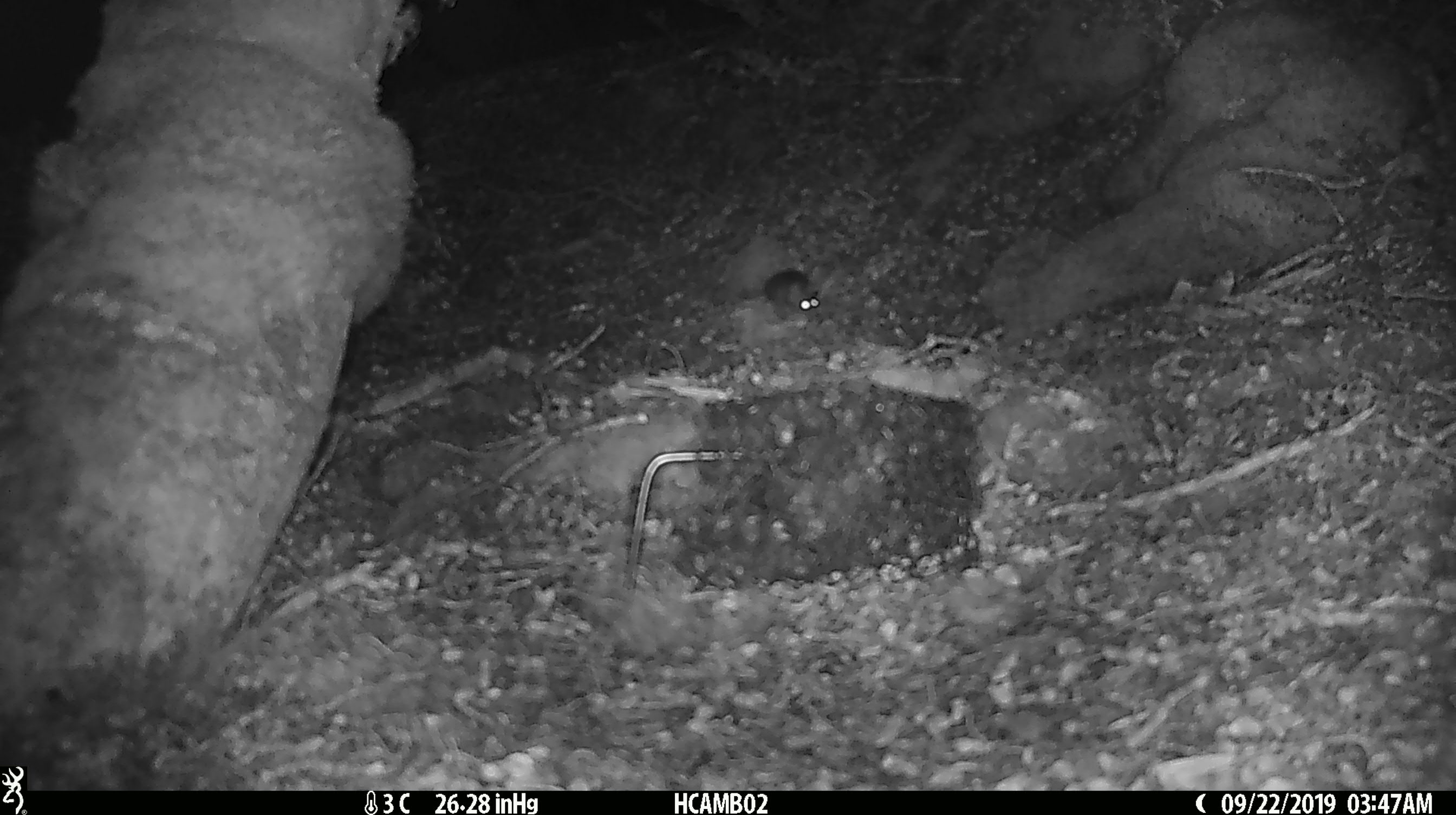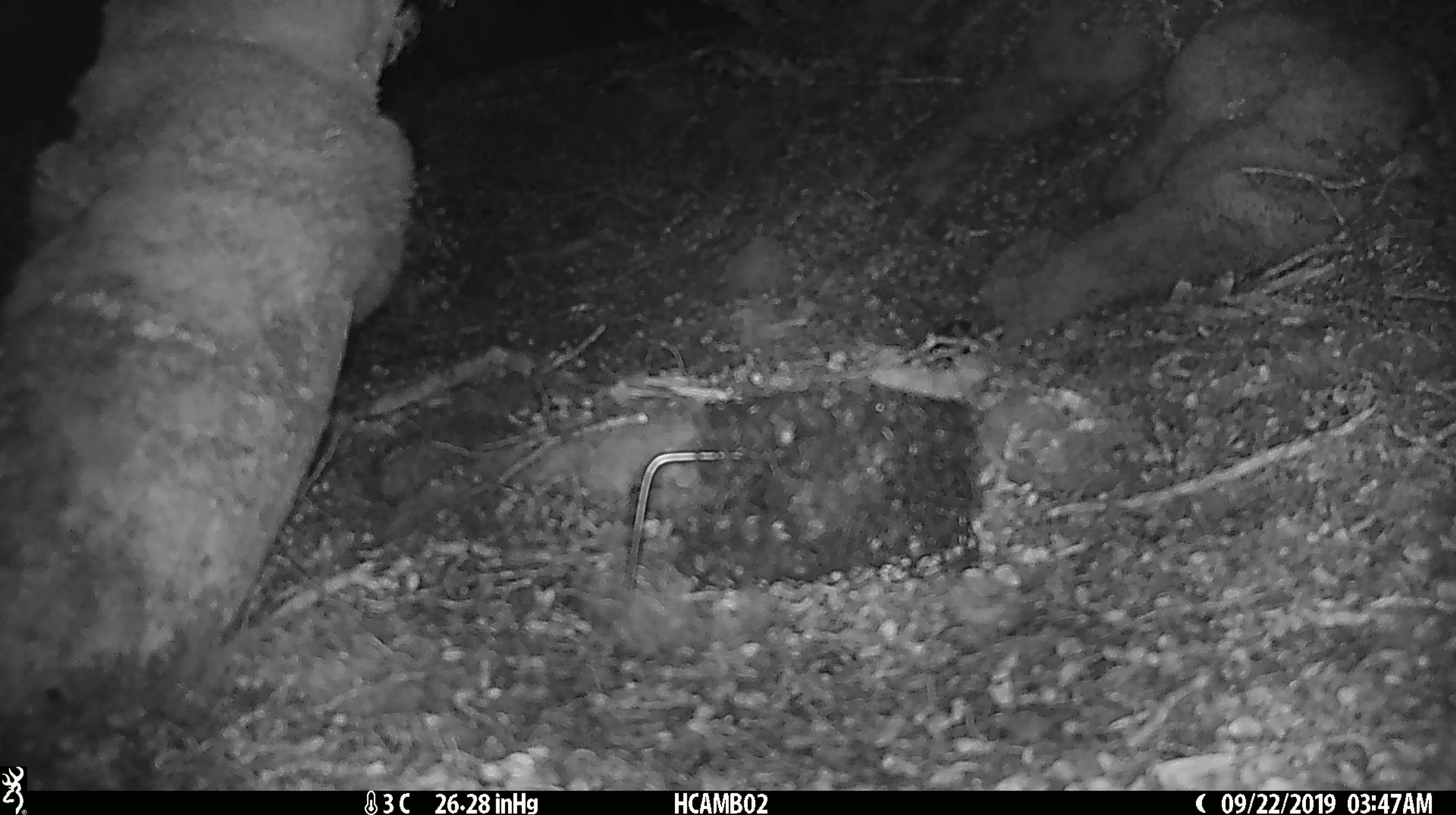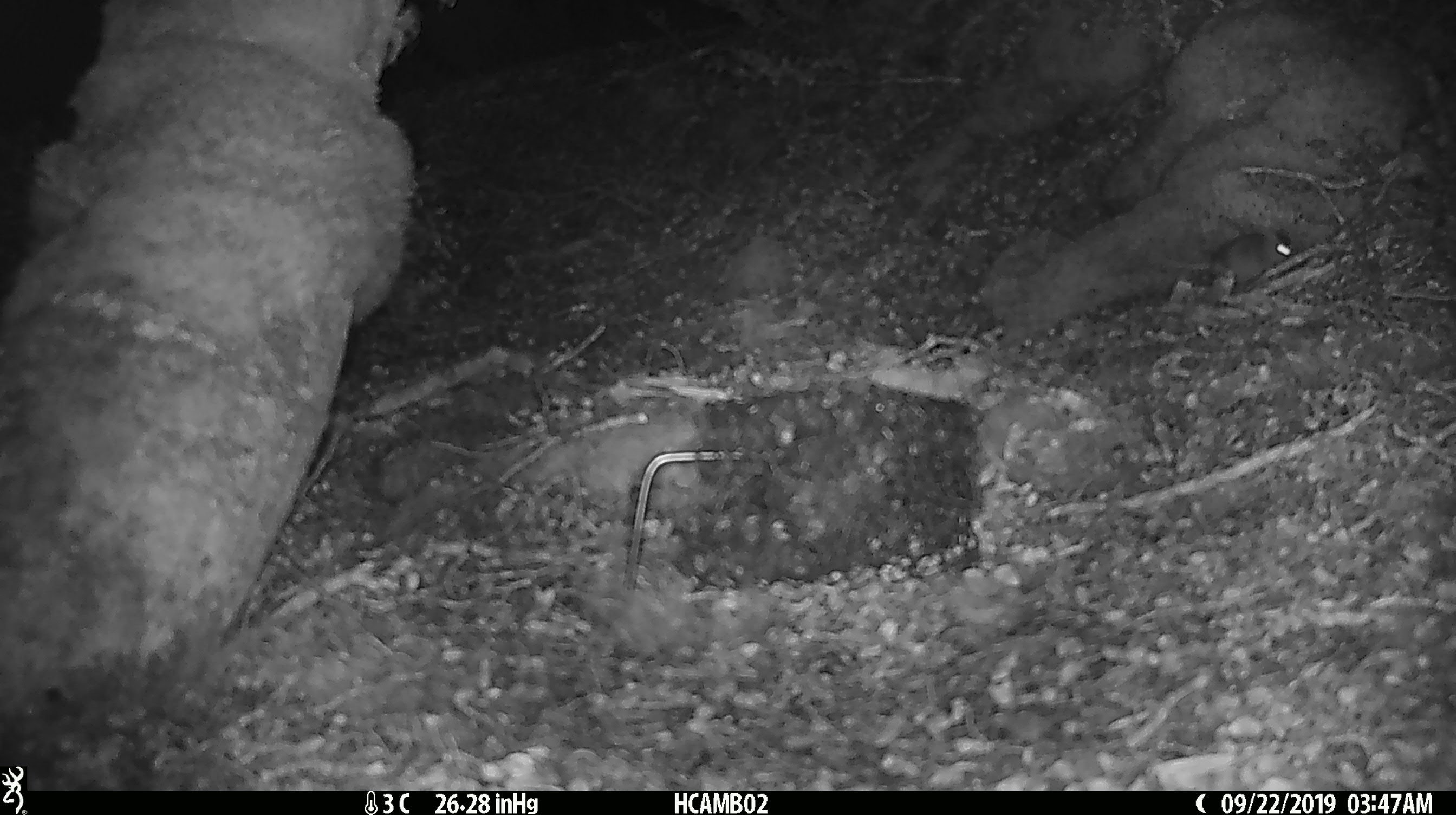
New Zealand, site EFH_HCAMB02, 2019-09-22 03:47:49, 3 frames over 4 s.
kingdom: Animalia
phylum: Chordata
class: Mammalia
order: Rodentia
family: Muridae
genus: Mus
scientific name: Mus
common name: mouse